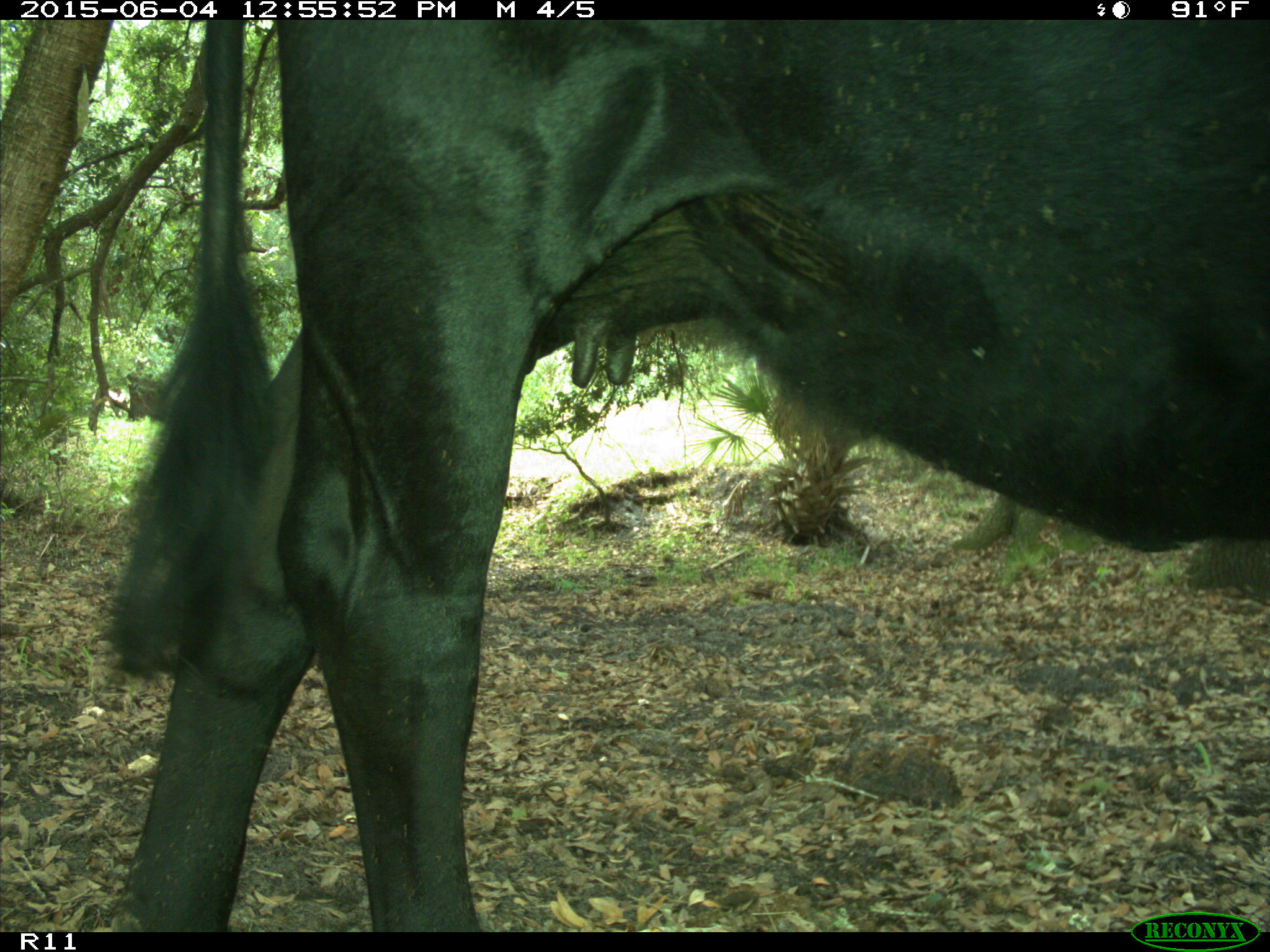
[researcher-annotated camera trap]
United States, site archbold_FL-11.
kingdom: Animalia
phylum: Chordata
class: Mammalia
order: Artiodactyla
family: Bovidae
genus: Bos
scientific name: Bos taurus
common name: domestic cow